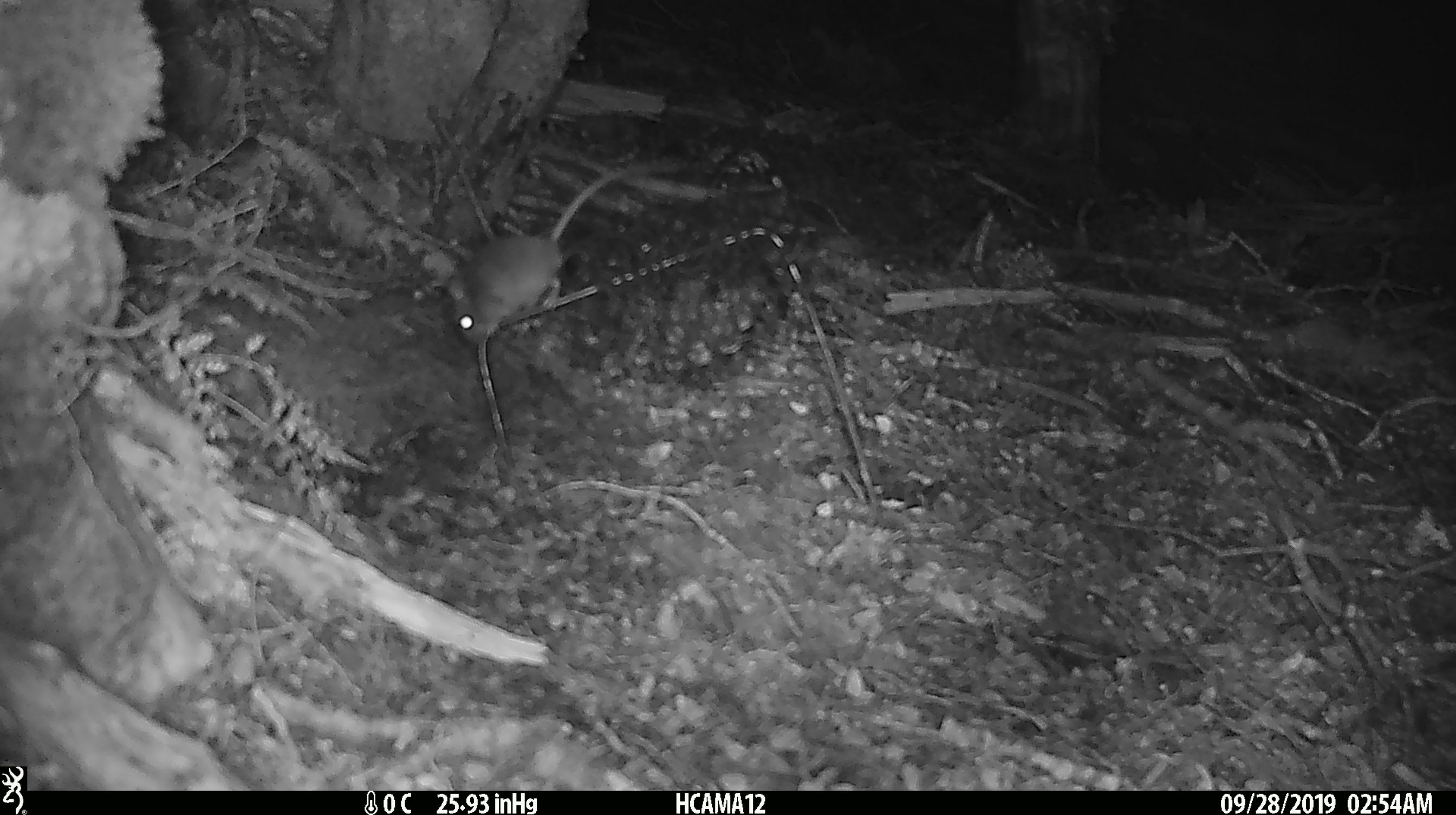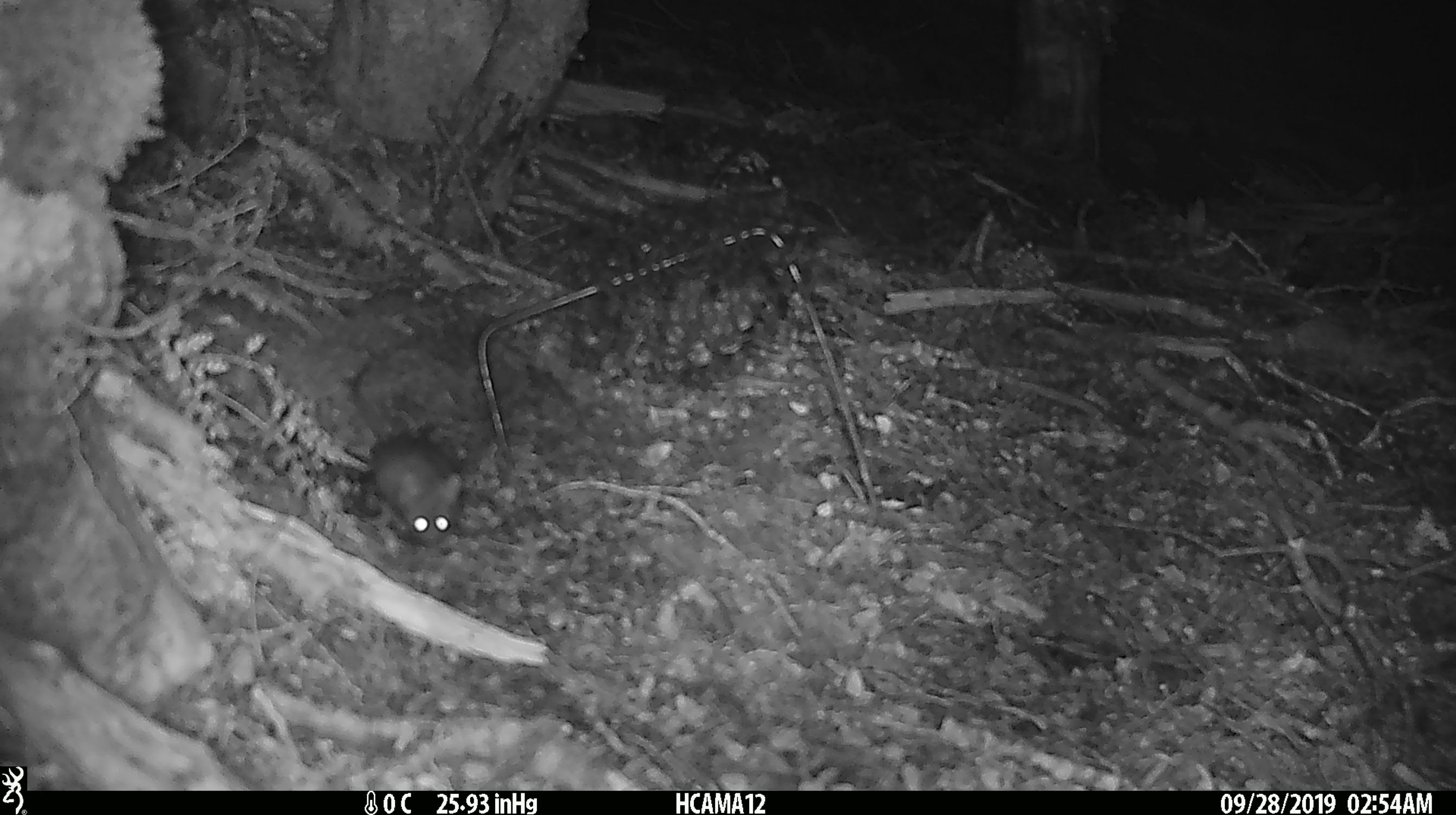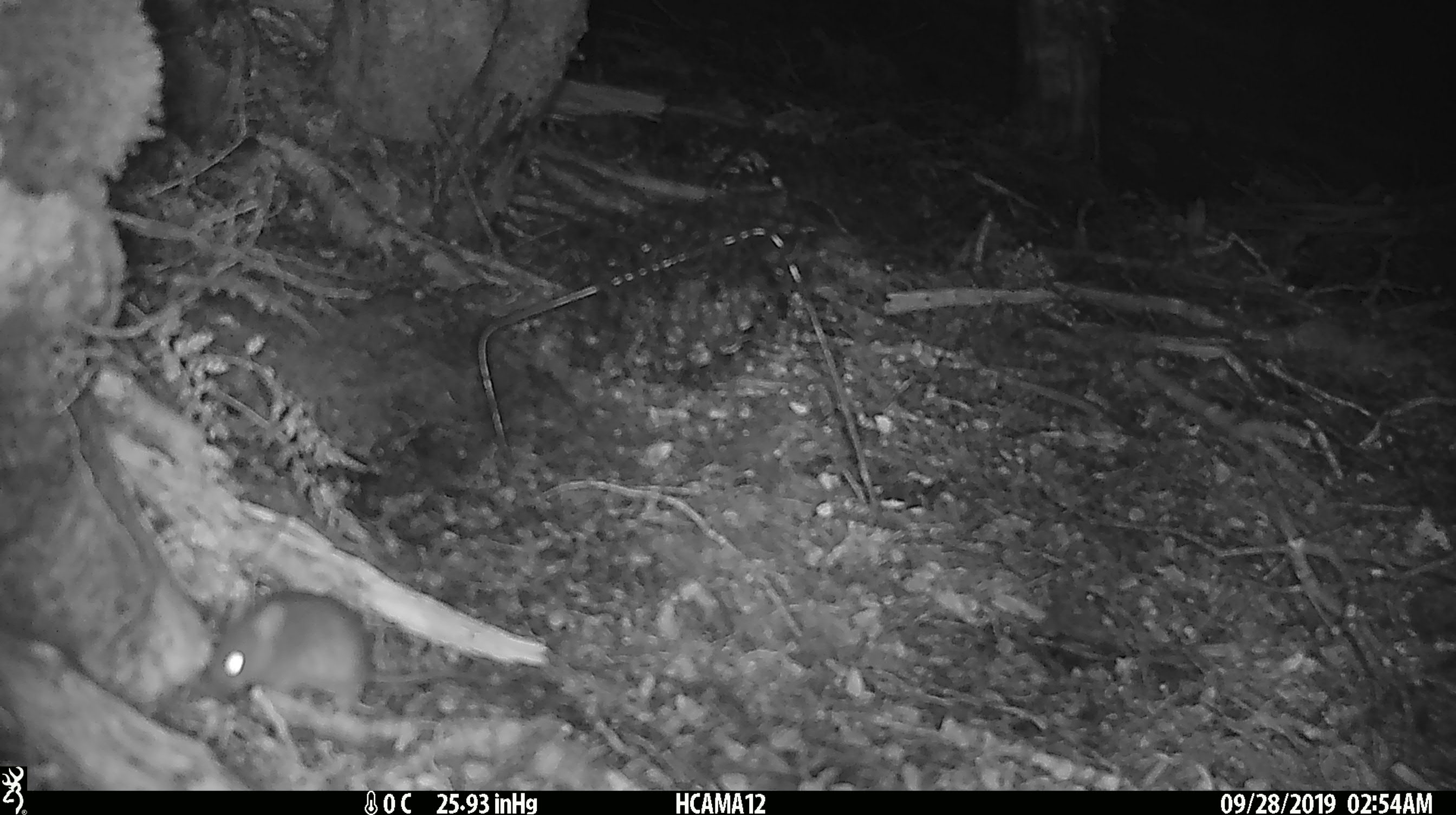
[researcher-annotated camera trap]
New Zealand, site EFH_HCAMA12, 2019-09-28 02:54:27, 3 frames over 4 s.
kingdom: Animalia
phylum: Chordata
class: Mammalia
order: Rodentia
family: Muridae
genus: Mus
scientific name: Mus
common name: mouse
Mouse (Mus).